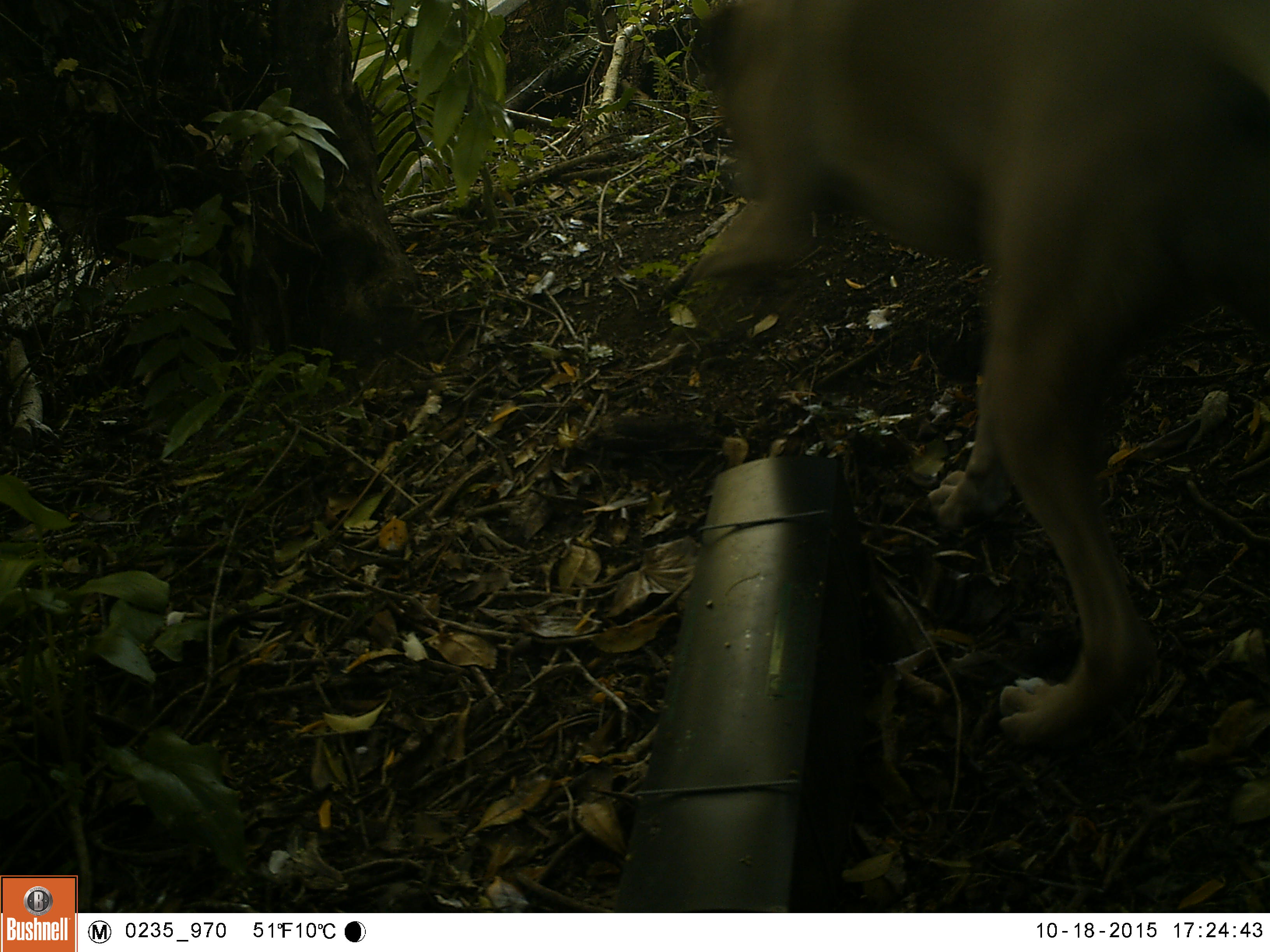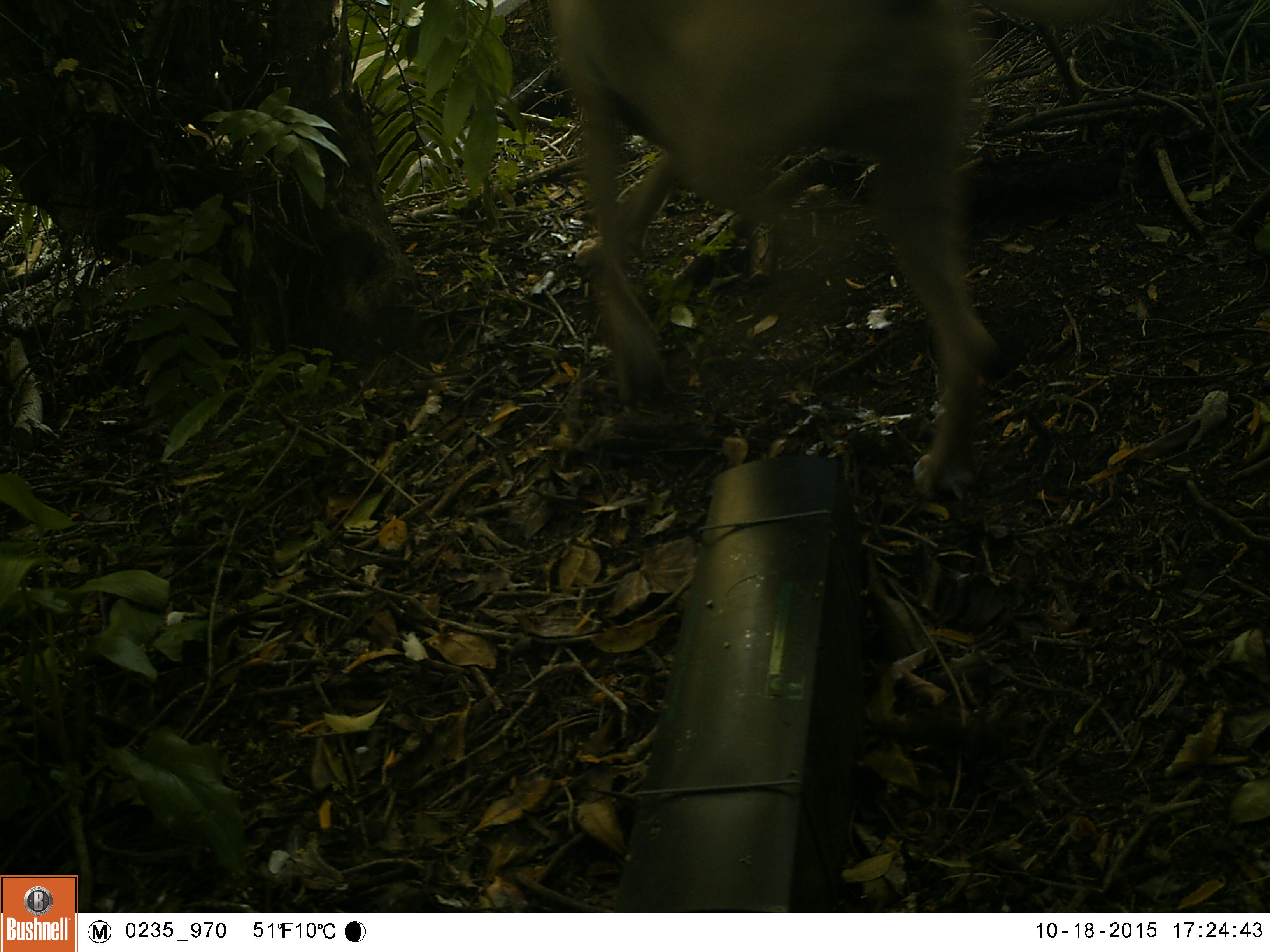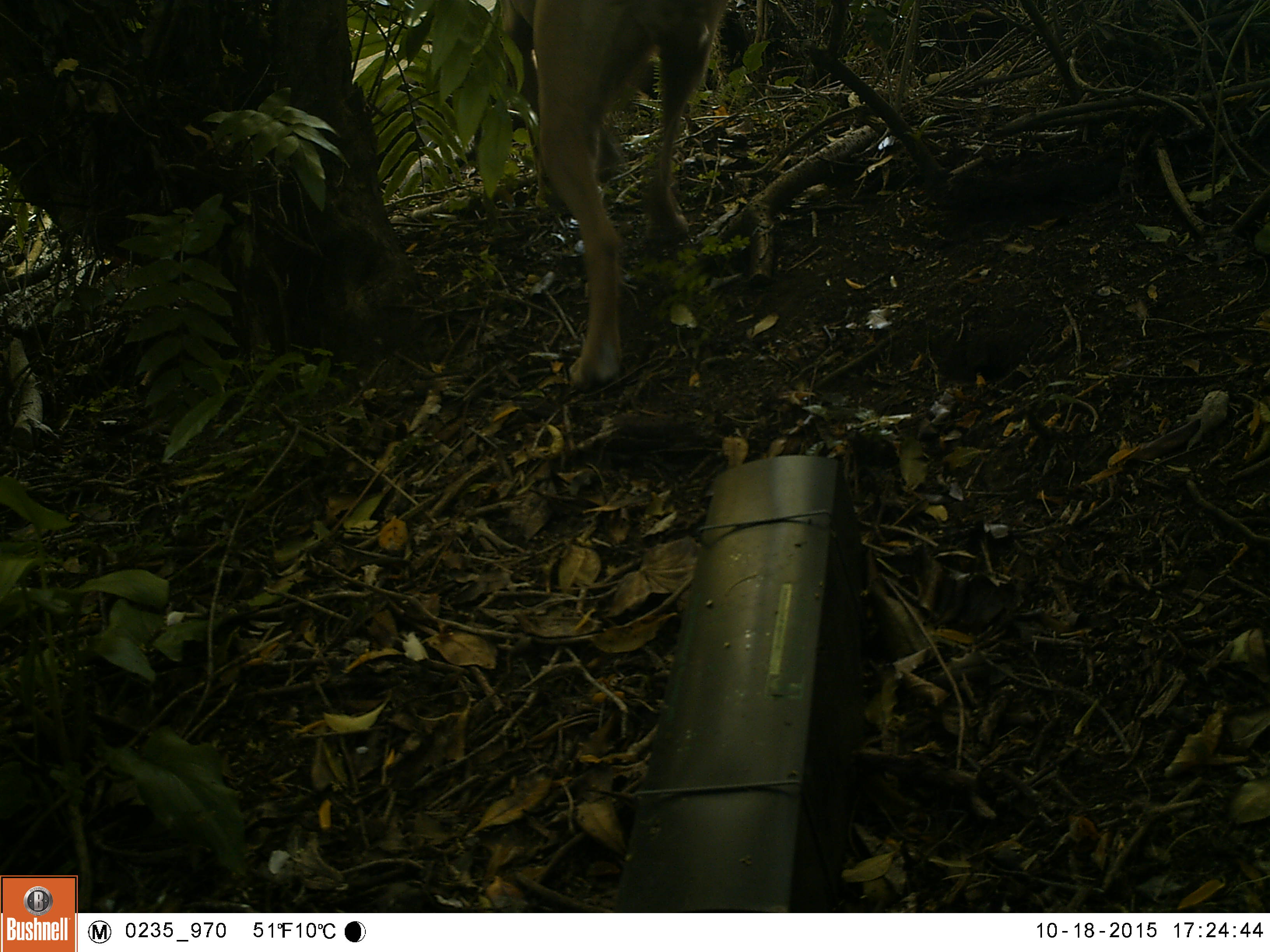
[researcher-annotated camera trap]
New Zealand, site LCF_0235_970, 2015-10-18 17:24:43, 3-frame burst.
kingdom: Animalia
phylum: Chordata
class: Mammalia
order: Carnivora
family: Canidae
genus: Canis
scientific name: Canis familiaris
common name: domestic dog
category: dog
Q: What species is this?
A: Dog (domestic dog) (Canis familiaris).